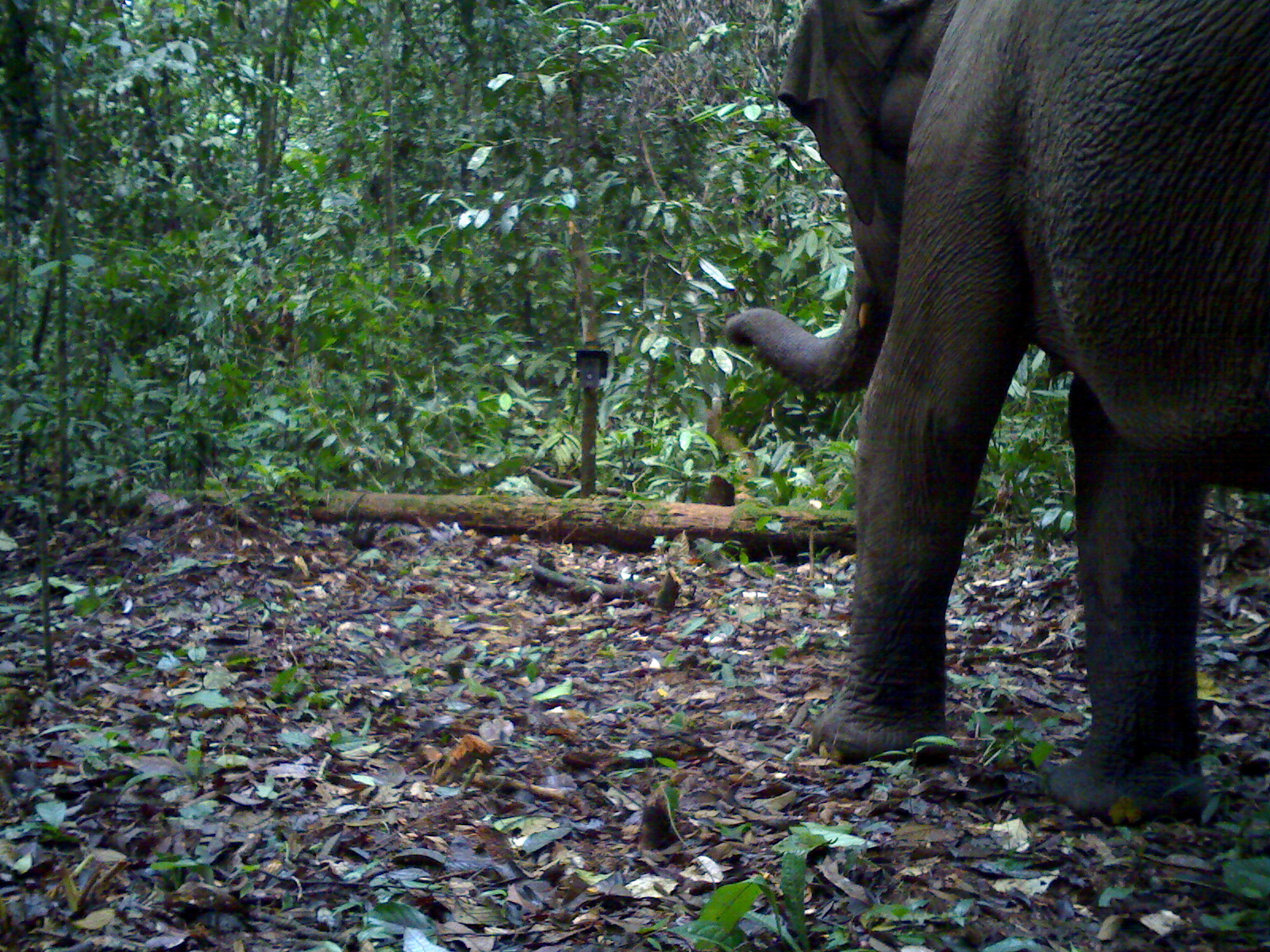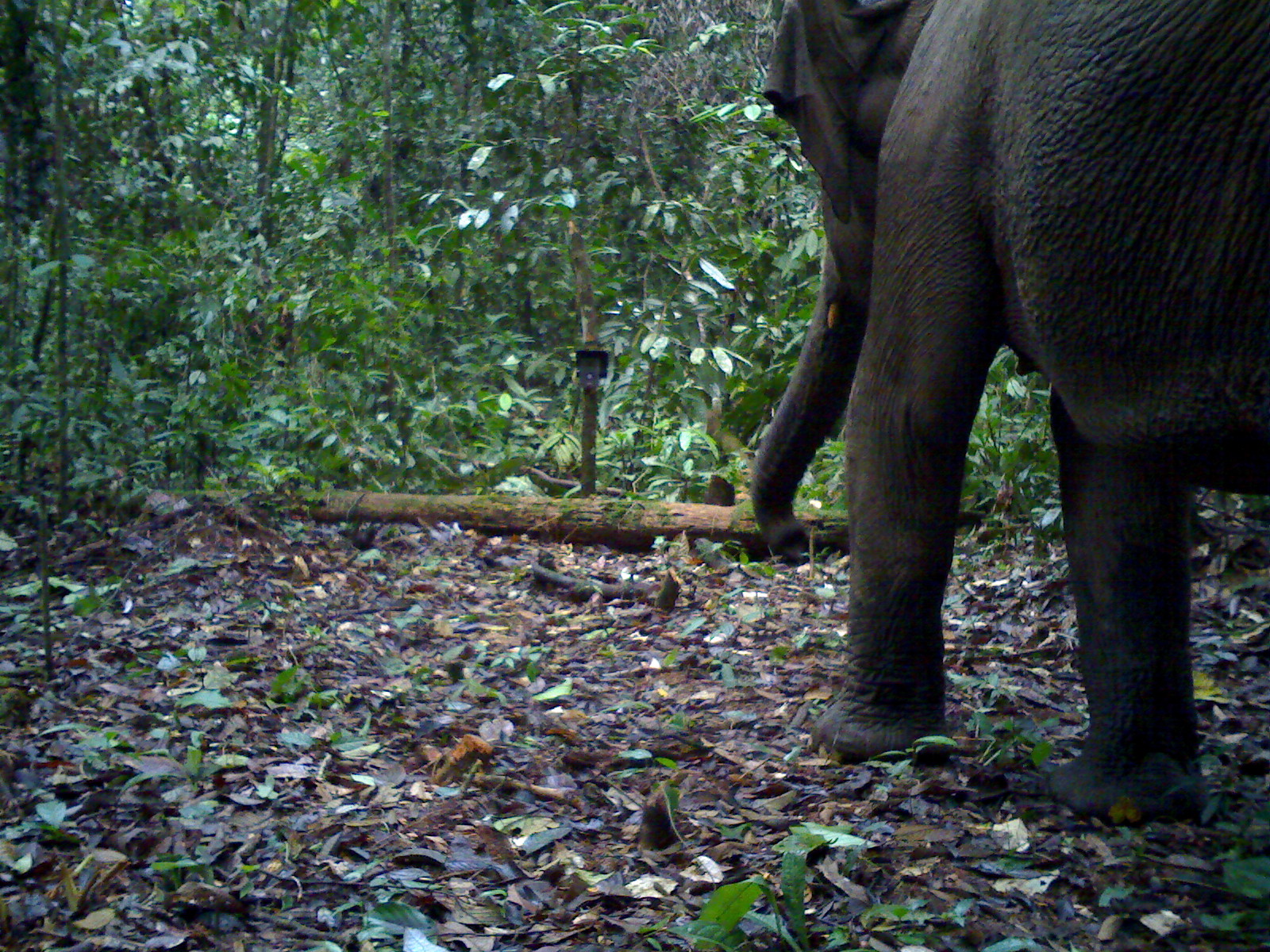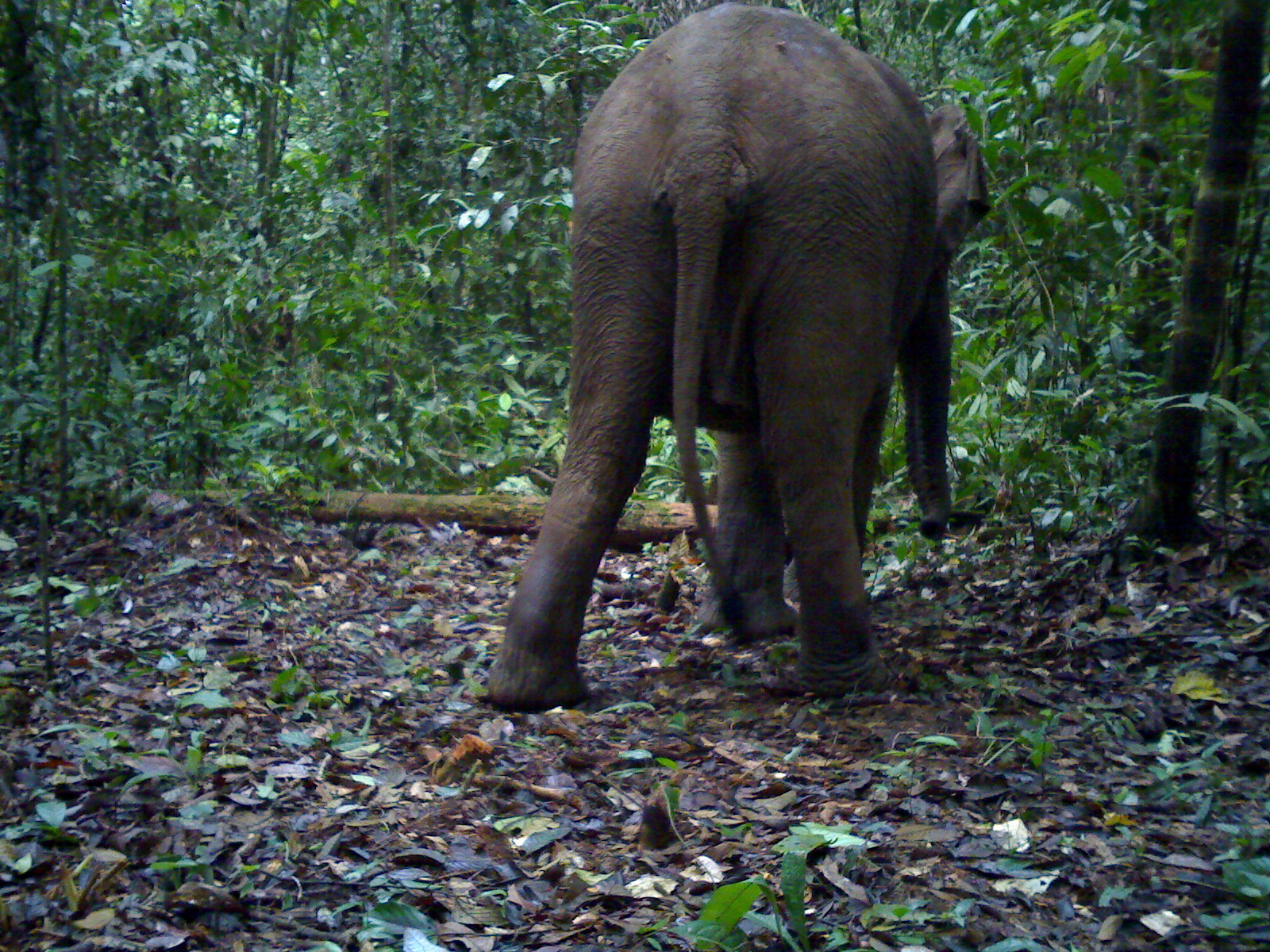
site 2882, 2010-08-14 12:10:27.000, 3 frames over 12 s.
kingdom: Animalia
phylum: Chordata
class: Mammalia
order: Proboscidea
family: Elephantidae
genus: Elephas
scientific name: Elephas maximus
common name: asian elephant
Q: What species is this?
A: Elephas maximus (asian elephant).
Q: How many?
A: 1.